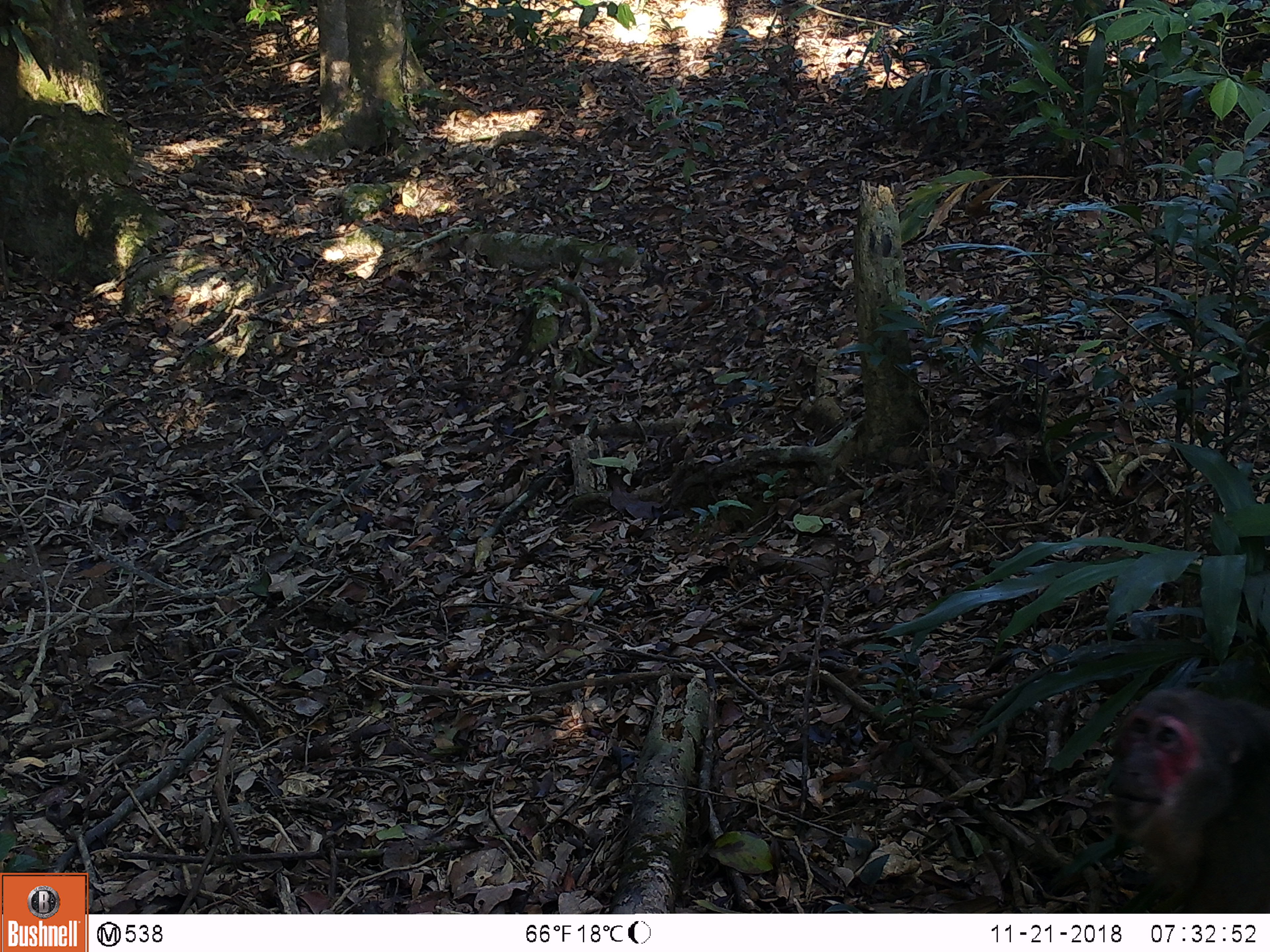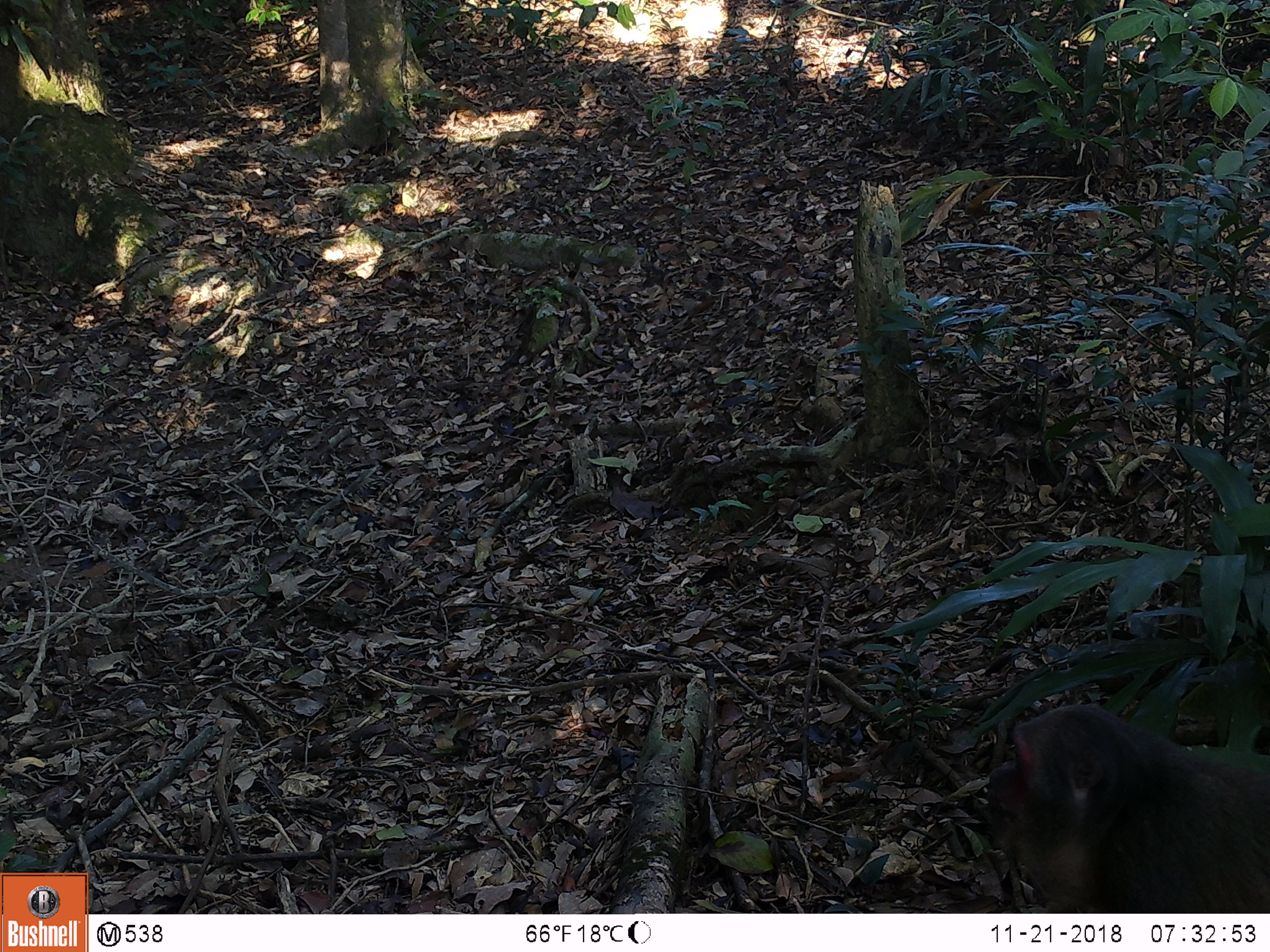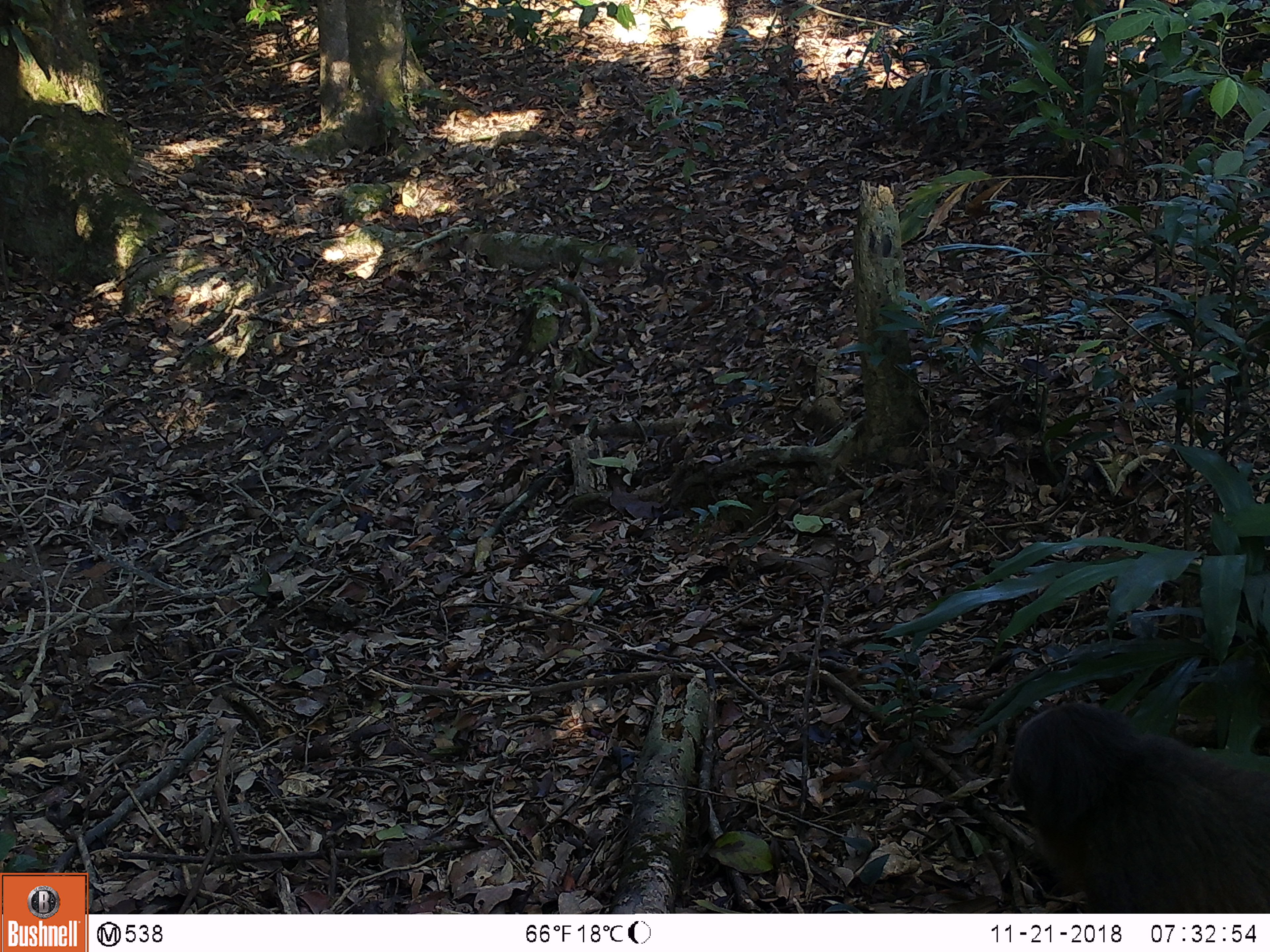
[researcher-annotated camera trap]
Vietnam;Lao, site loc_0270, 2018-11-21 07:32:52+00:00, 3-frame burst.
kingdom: Animalia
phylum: Chordata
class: Mammalia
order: Primates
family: Cercopithecidae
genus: Macaca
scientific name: Macaca arctoides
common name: stump-tailed macaque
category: stump tailed macaque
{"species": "stump tailed macaque (stump-tailed macaque) (Macaca arctoides)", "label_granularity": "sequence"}